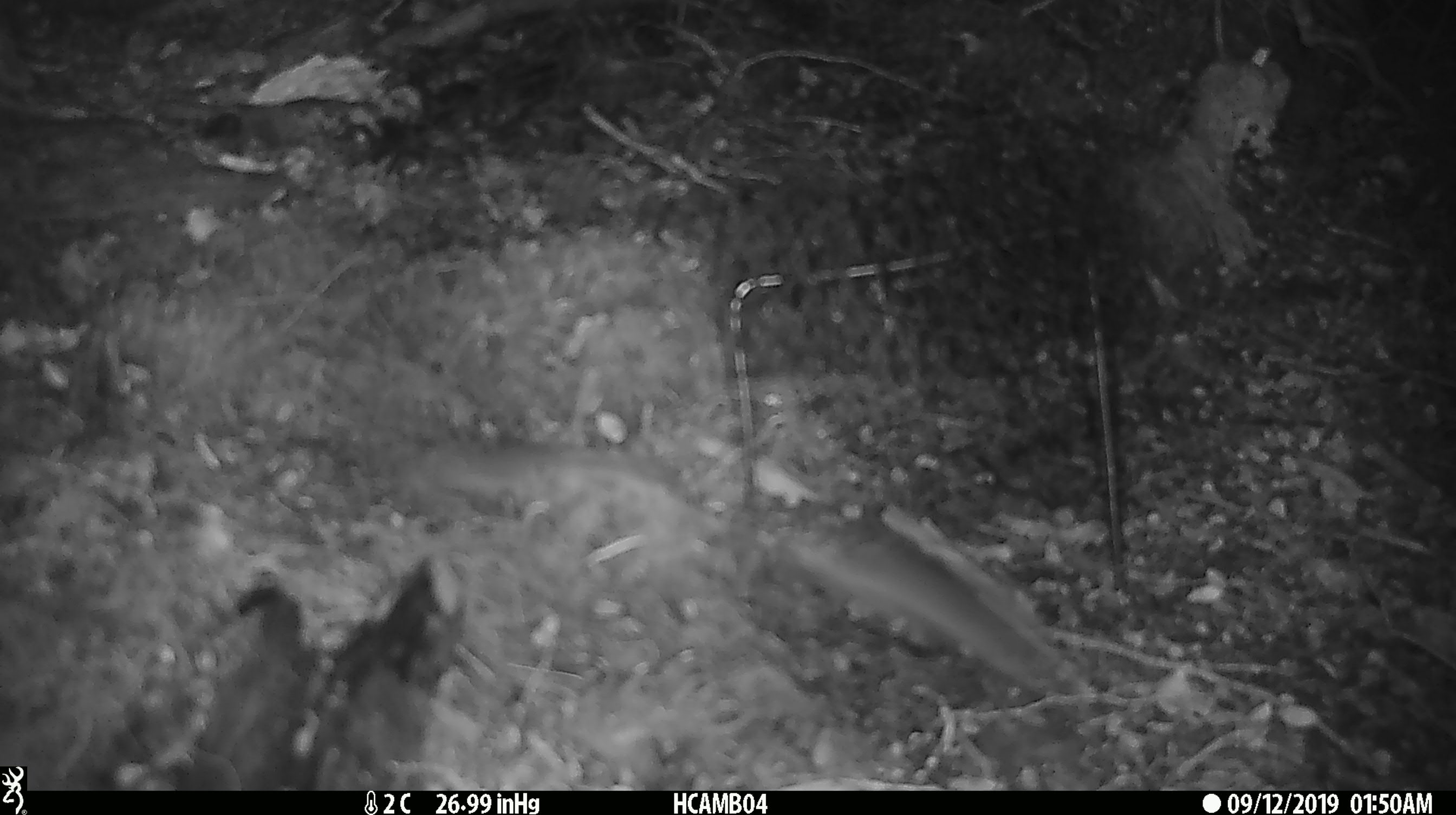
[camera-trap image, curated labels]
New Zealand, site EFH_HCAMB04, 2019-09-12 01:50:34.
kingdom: Animalia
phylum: Chordata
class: Mammalia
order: Rodentia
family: Muridae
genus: Mus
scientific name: Mus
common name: mouse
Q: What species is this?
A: Mouse (Mus).